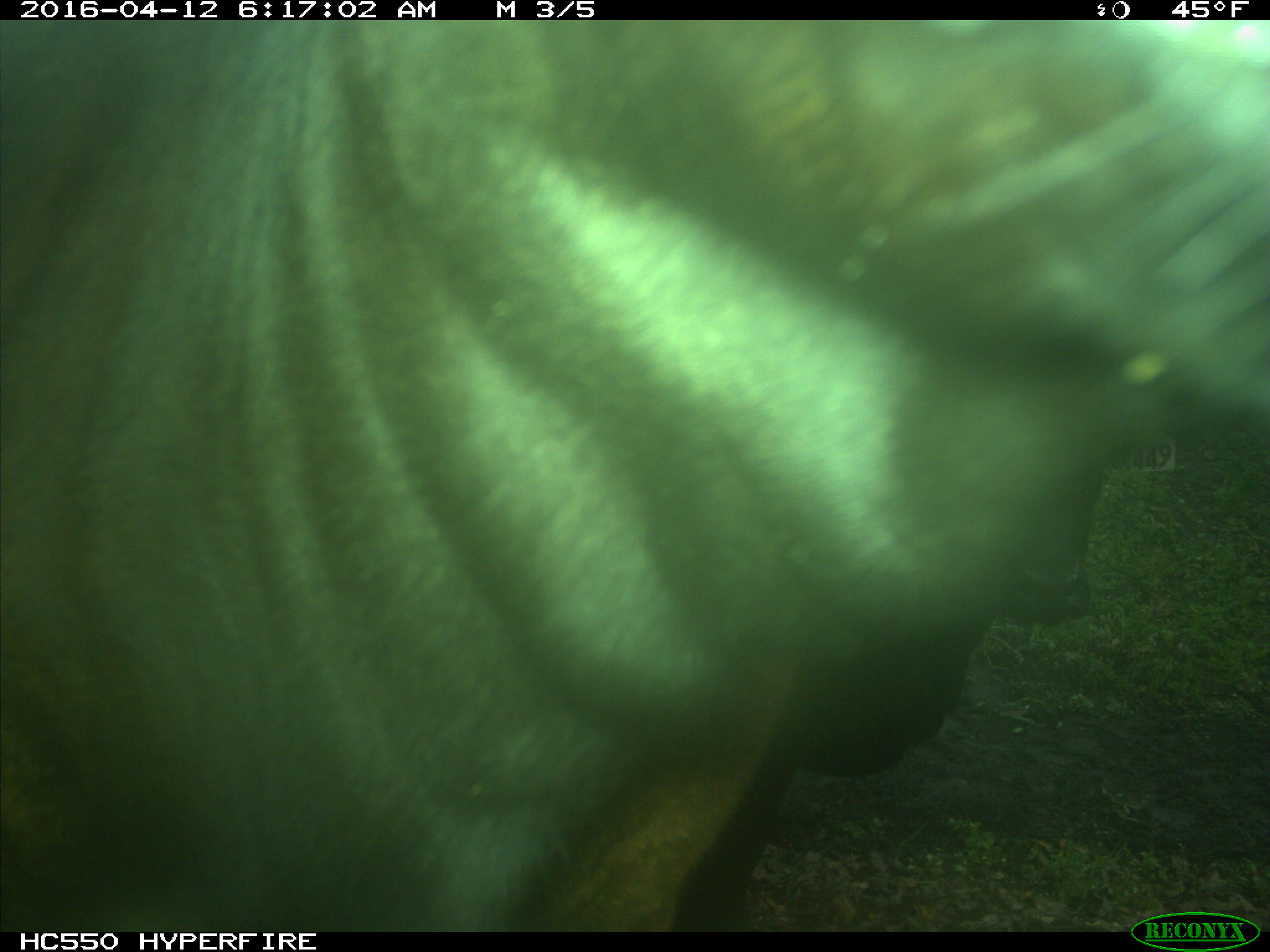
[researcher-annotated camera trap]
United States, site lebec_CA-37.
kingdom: Animalia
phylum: Chordata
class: Mammalia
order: Artiodactyla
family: Bovidae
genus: Bos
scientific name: Bos taurus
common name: domestic cow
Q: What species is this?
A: Bos taurus (domestic cow).